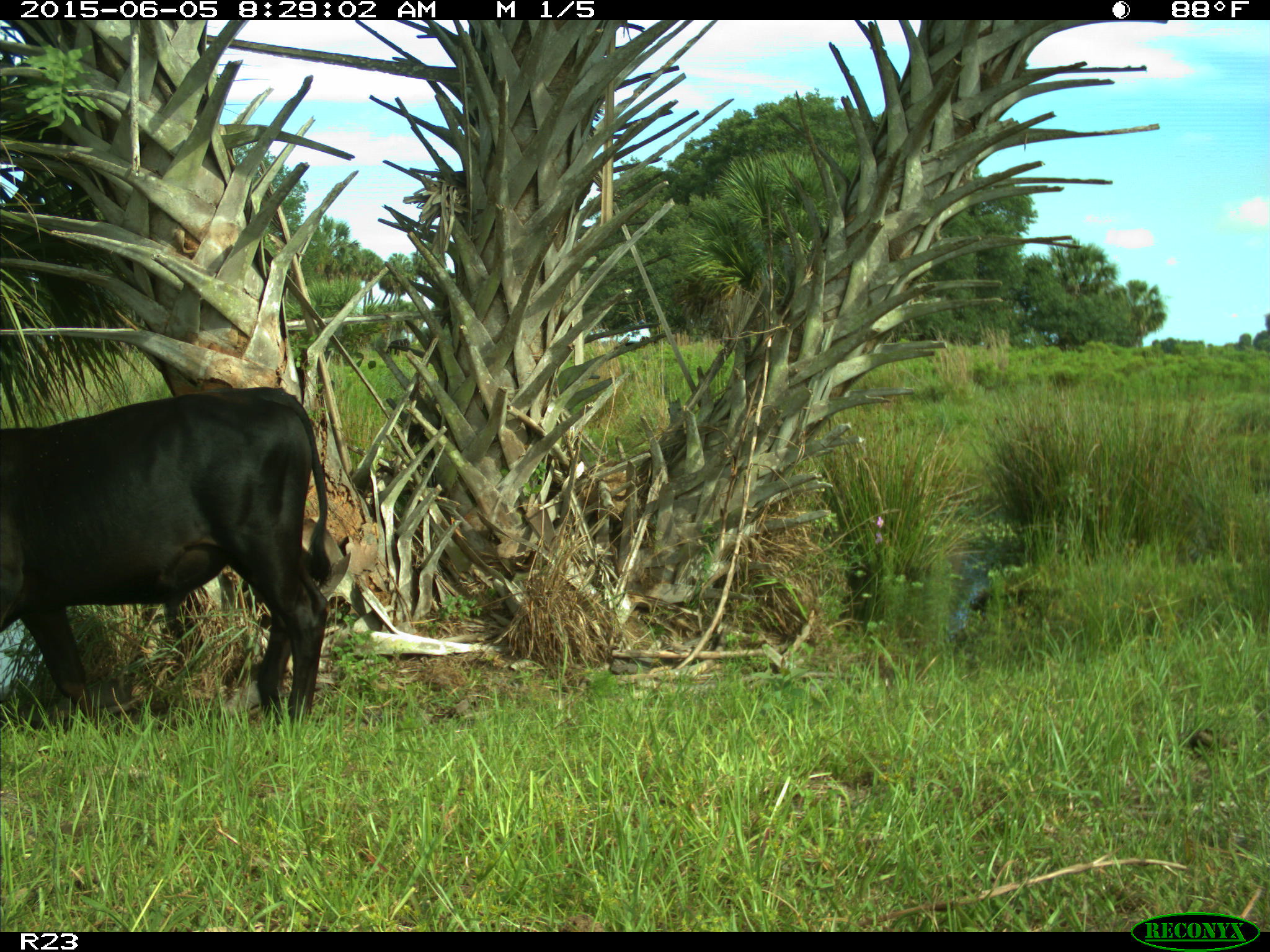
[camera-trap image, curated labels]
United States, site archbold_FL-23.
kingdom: Animalia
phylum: Chordata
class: Mammalia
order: Artiodactyla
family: Bovidae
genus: Bos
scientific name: Bos taurus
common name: domestic cow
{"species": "Bos taurus (domestic cow)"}